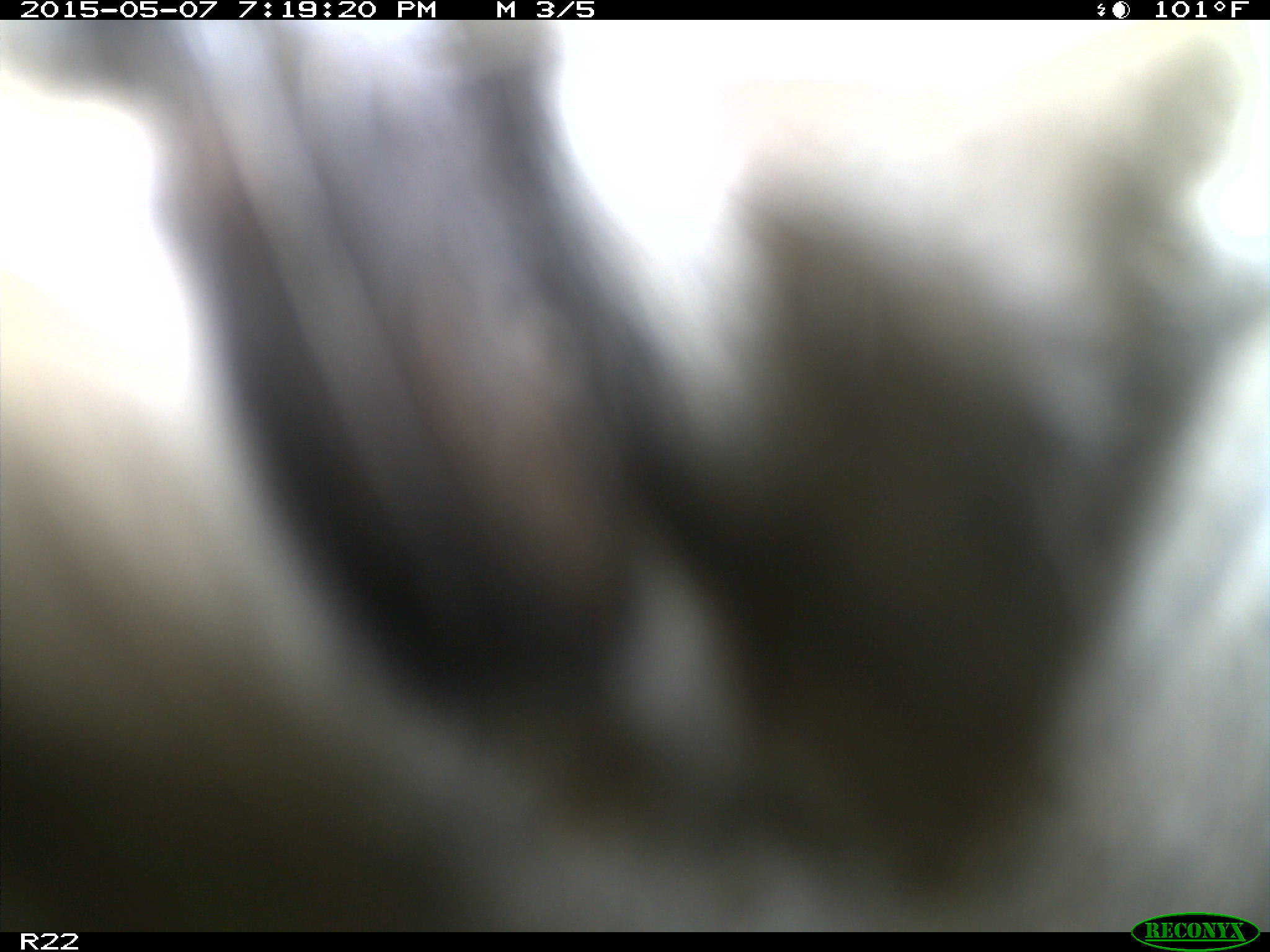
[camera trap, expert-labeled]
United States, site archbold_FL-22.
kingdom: Animalia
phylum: Chordata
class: Mammalia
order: Artiodactyla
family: Bovidae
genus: Bos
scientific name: Bos taurus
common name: domestic cow